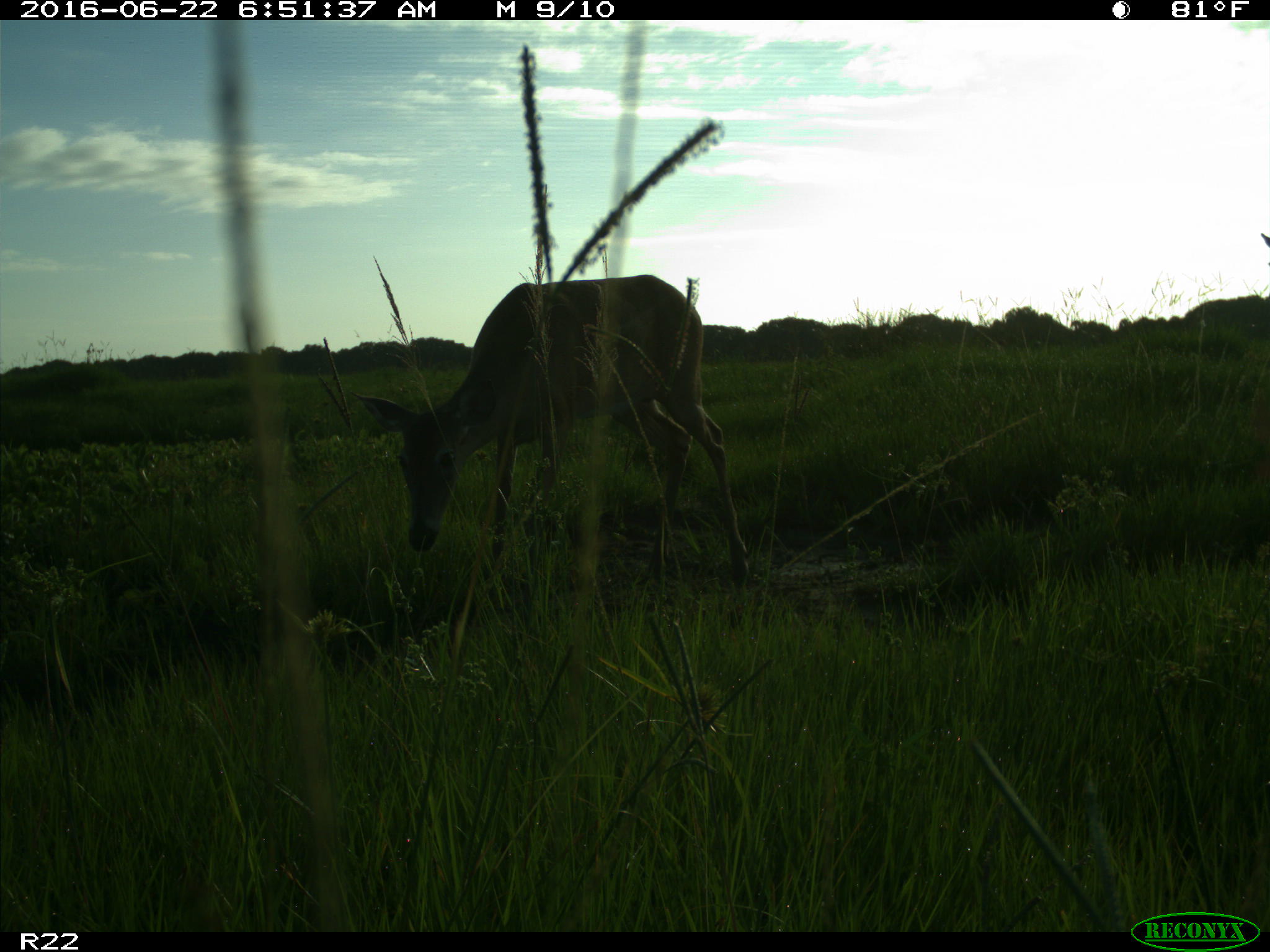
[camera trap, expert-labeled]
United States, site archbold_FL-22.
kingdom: Animalia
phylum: Chordata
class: Mammalia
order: Artiodactyla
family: Cervidae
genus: Odocoileus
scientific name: Odocoileus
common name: deer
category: unidentified deer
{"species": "unidentified deer (deer) (Odocoileus)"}